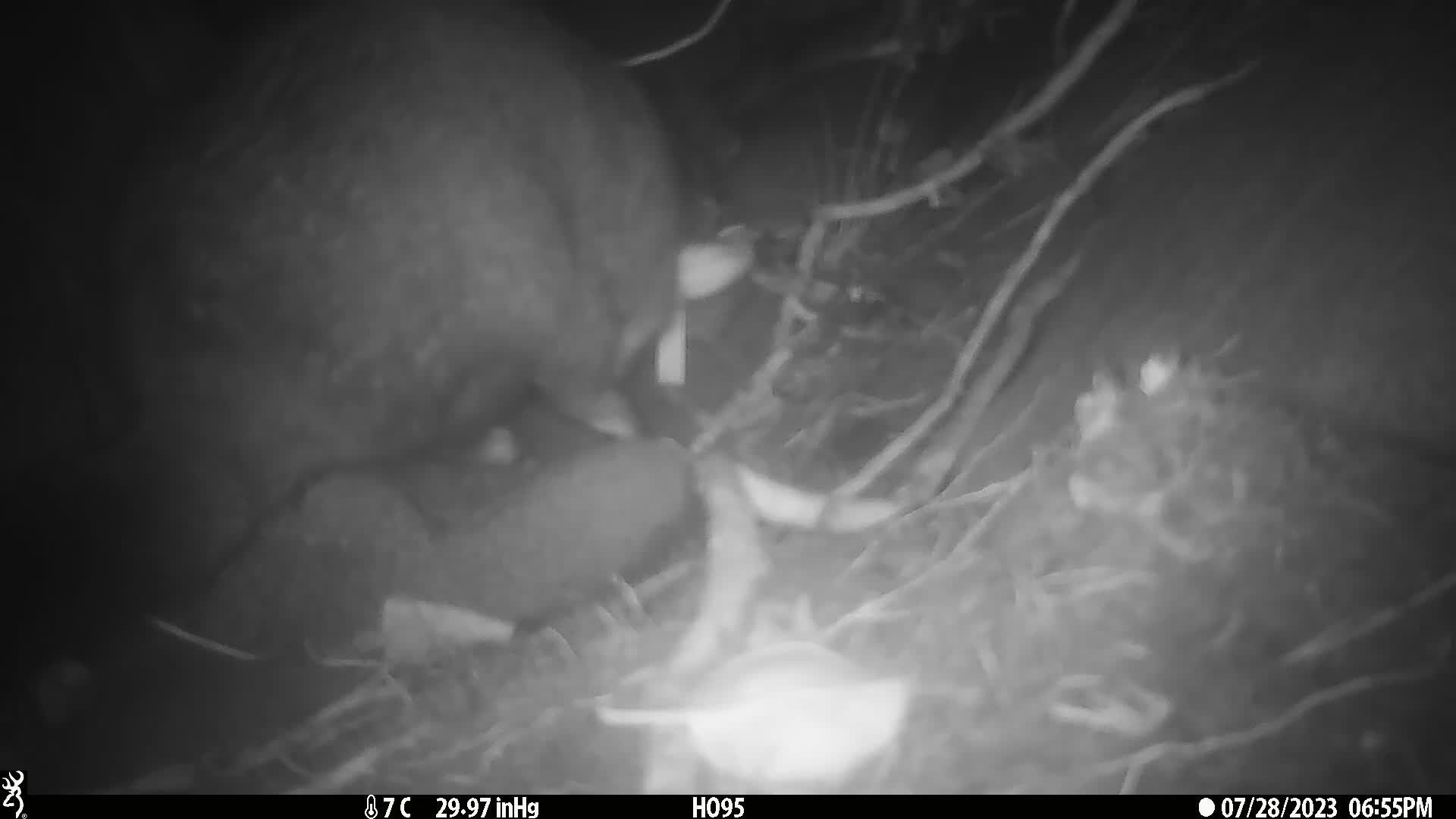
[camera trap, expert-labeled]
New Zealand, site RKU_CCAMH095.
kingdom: Animalia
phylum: Chordata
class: Mammalia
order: Diprotodontia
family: Phalangeridae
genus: Trichosurus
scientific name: Trichosurus vulpecula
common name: common brushtail possum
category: possum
Possum (common brushtail possum) (Trichosurus vulpecula).